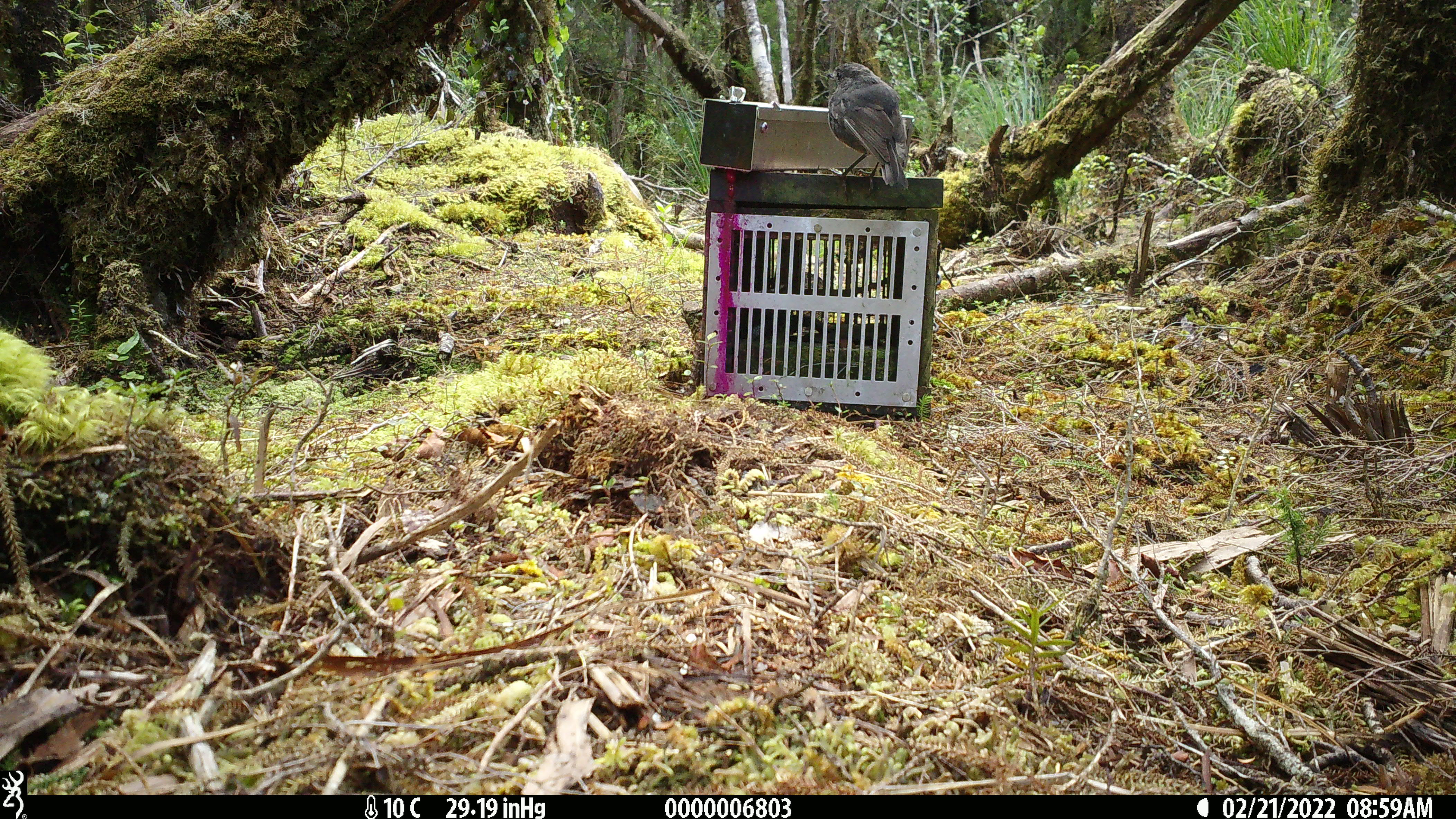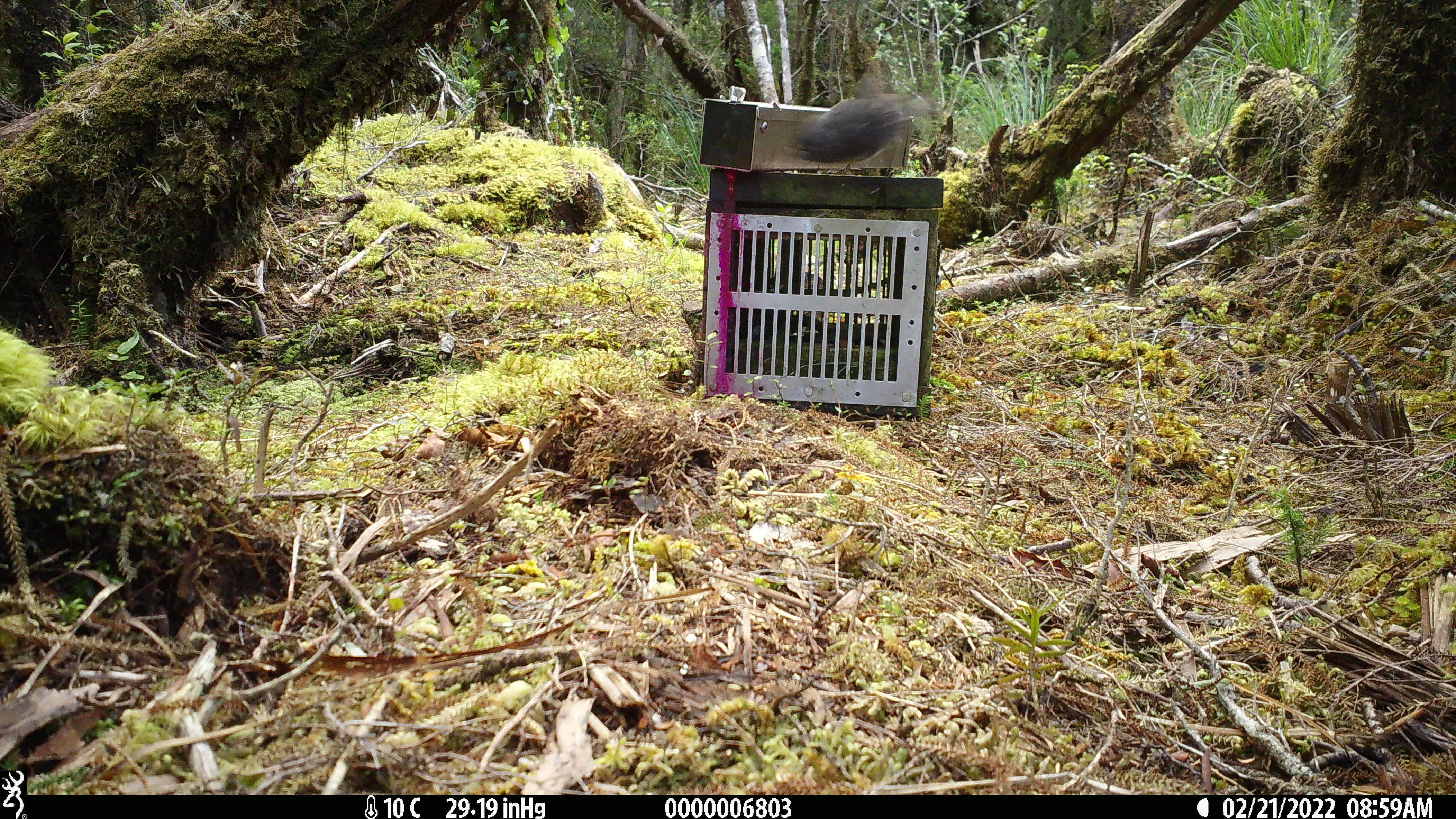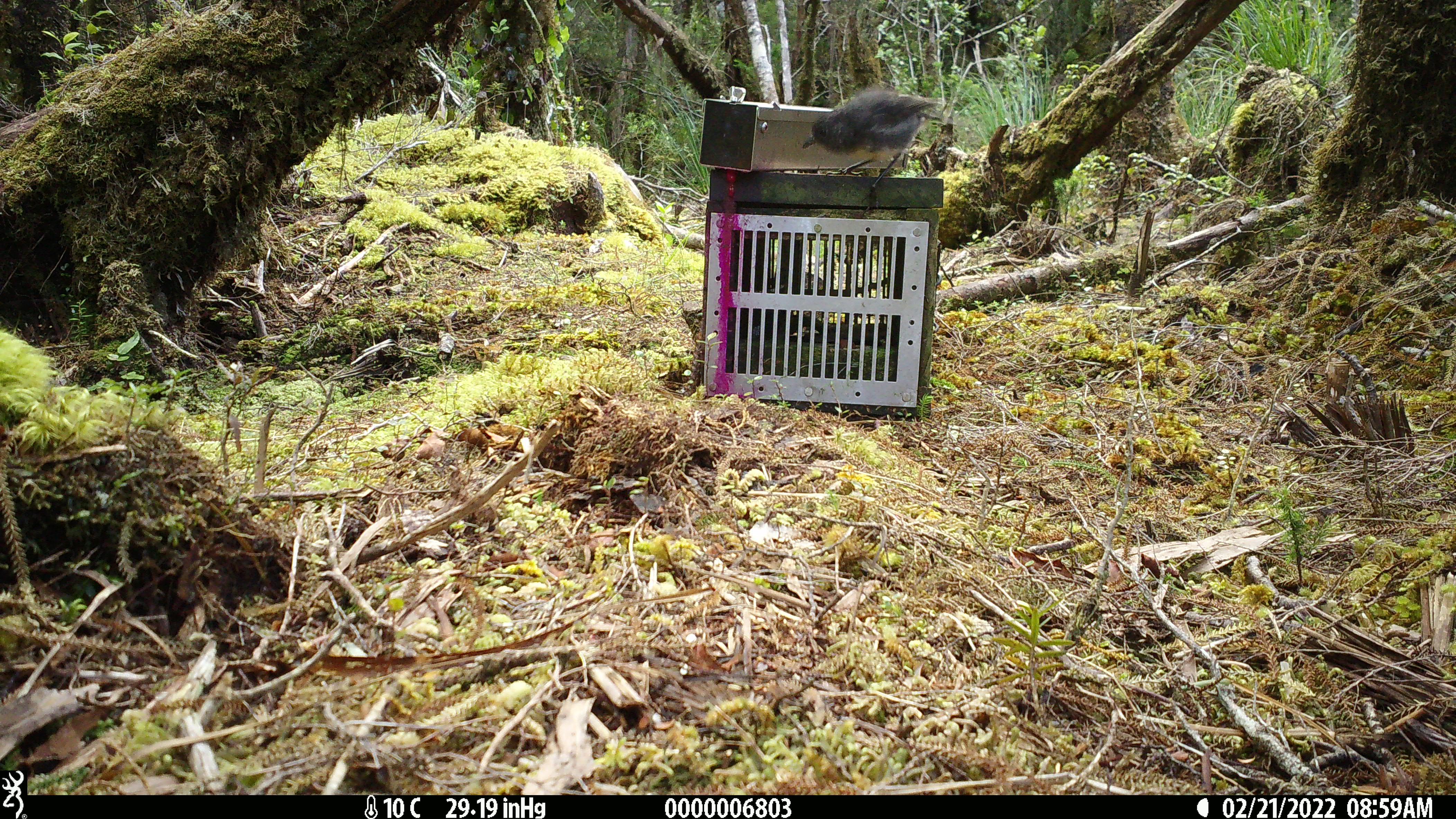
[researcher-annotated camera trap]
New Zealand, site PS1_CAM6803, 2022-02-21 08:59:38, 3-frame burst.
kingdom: Animalia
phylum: Chordata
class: Aves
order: Passeriformes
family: Petroicidae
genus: Petroica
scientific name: Petroica australis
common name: new zealand robin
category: robin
Robin (new zealand robin) (Petroica australis).